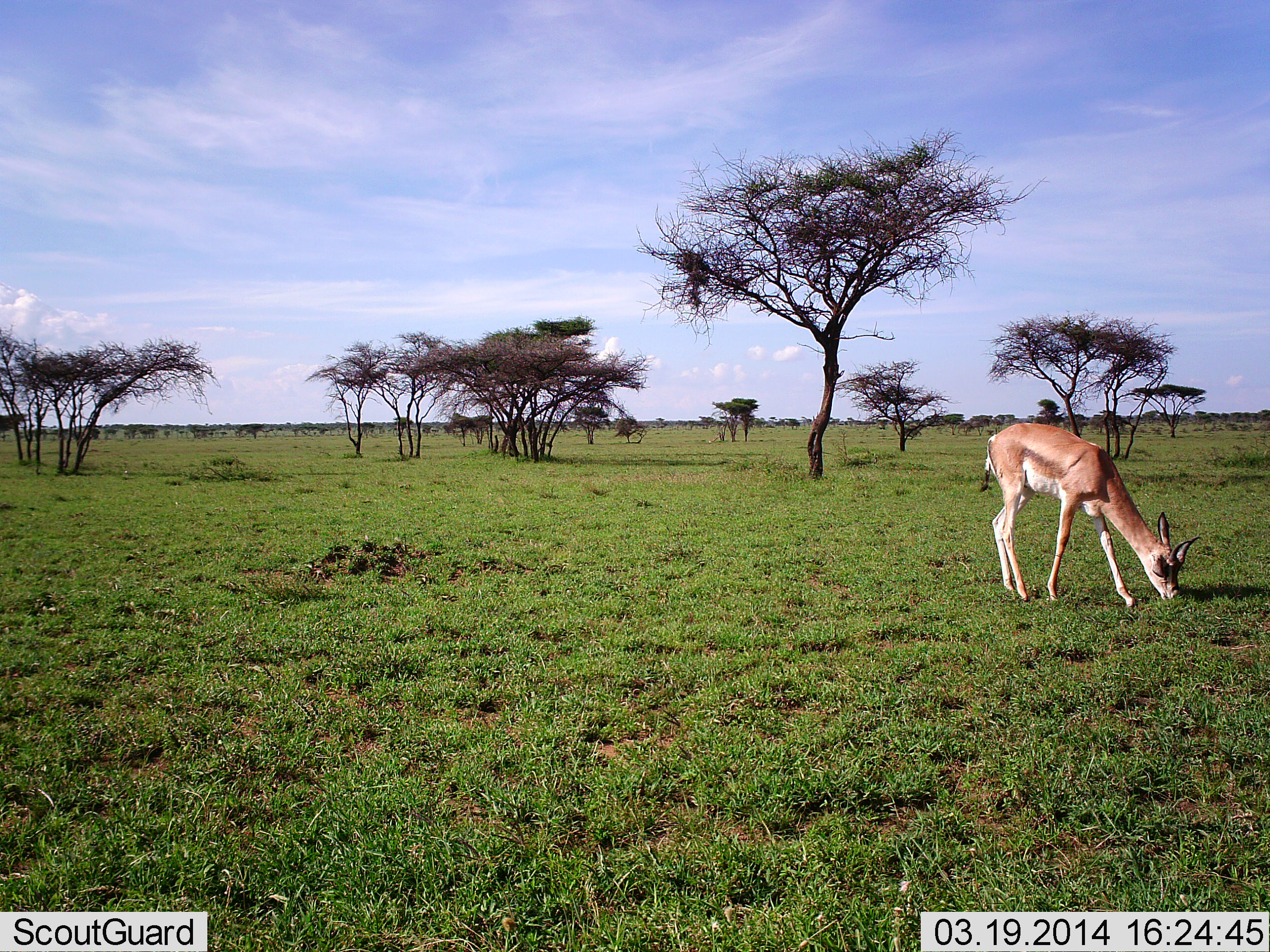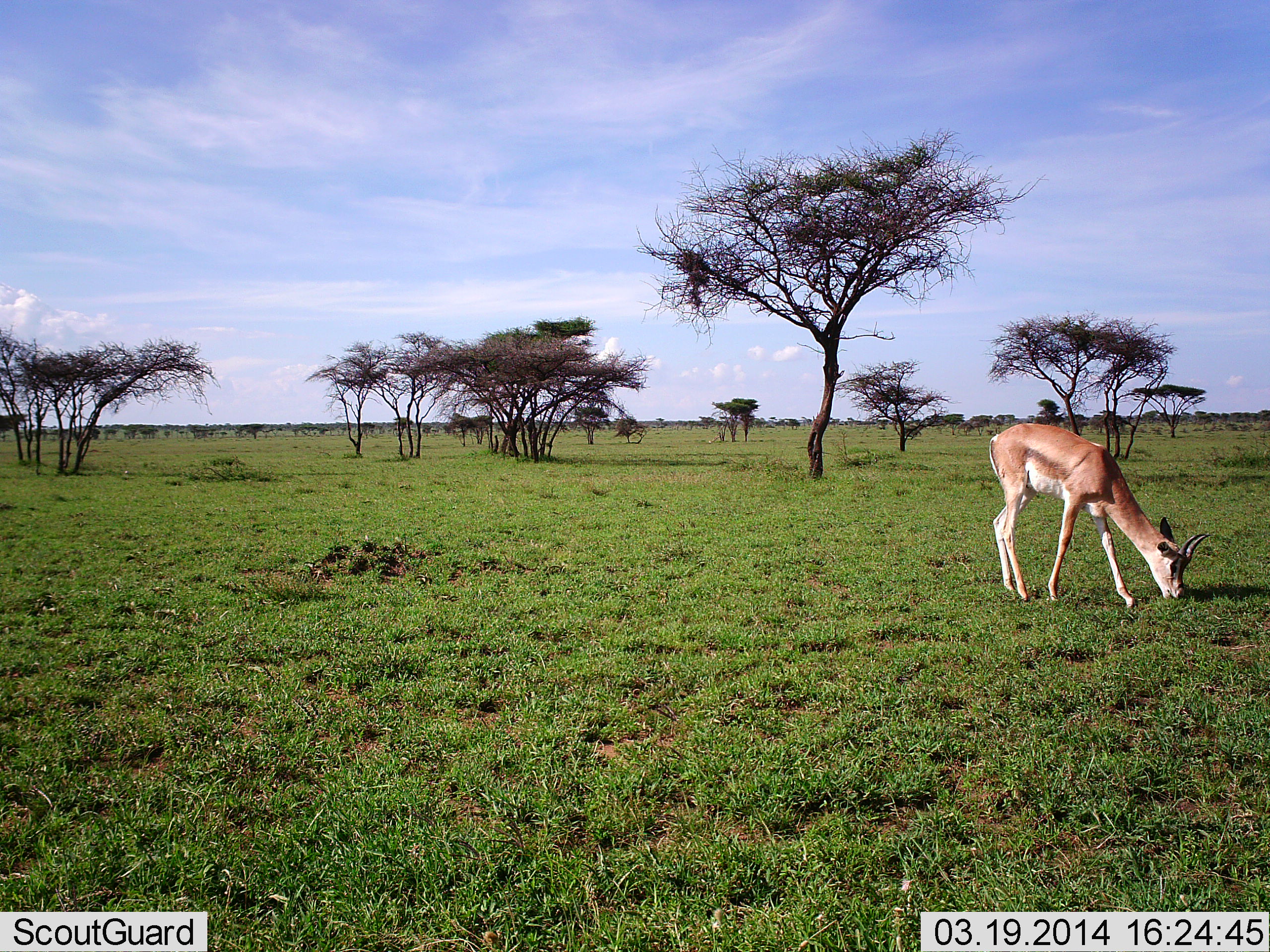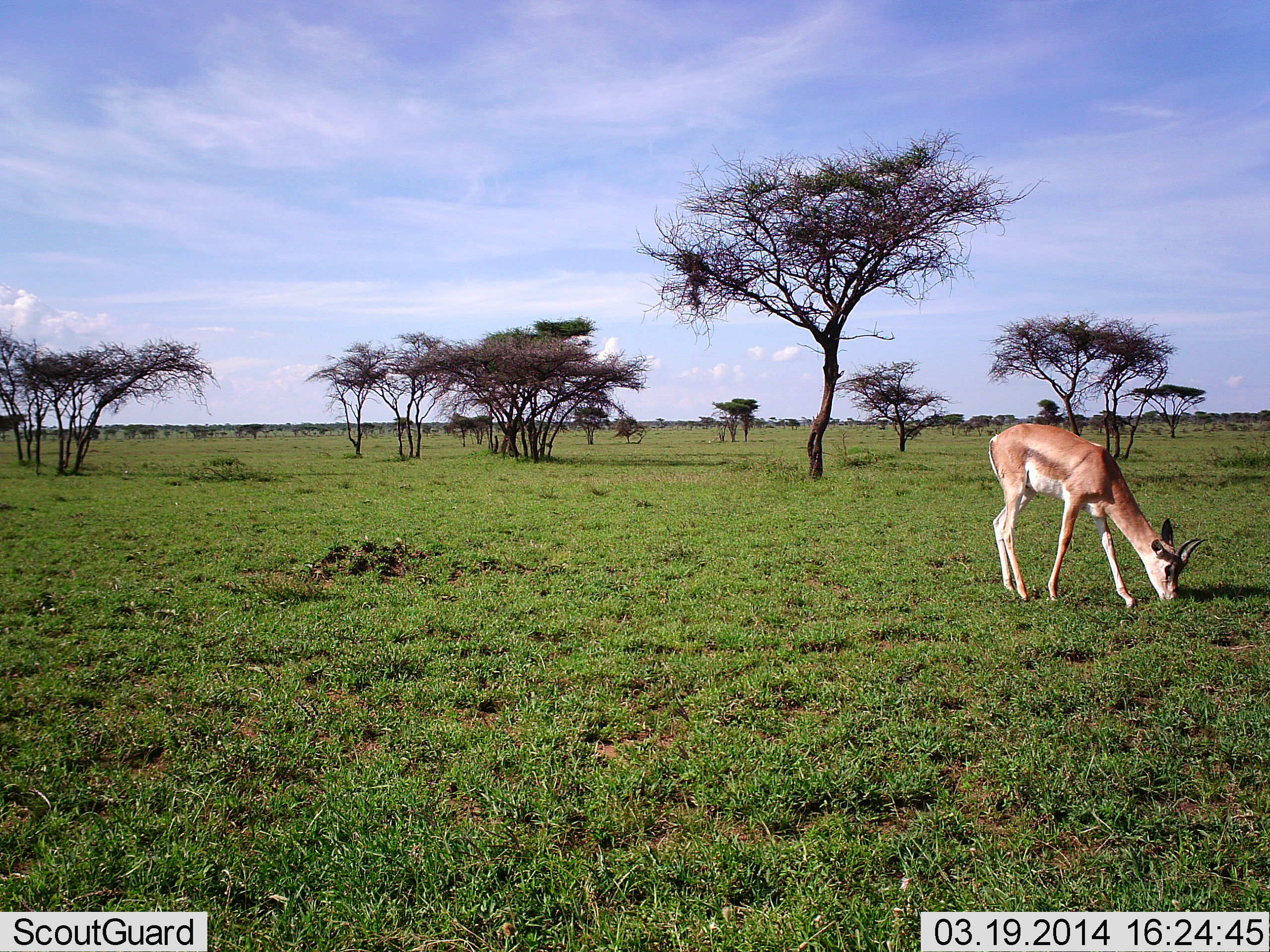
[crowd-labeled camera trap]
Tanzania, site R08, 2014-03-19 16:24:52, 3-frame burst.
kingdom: Animalia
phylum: Chordata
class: Mammalia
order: Artiodactyla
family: Bovidae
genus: Nanger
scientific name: Nanger granti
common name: grant's gazelle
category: gazellegrants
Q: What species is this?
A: Gazellegrants (grant's gazelle) (Nanger granti).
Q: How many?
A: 1.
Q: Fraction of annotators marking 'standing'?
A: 20%.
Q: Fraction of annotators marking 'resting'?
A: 0%.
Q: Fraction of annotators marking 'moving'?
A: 0%.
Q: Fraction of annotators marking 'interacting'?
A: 0%.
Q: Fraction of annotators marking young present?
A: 0%.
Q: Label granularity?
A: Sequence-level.